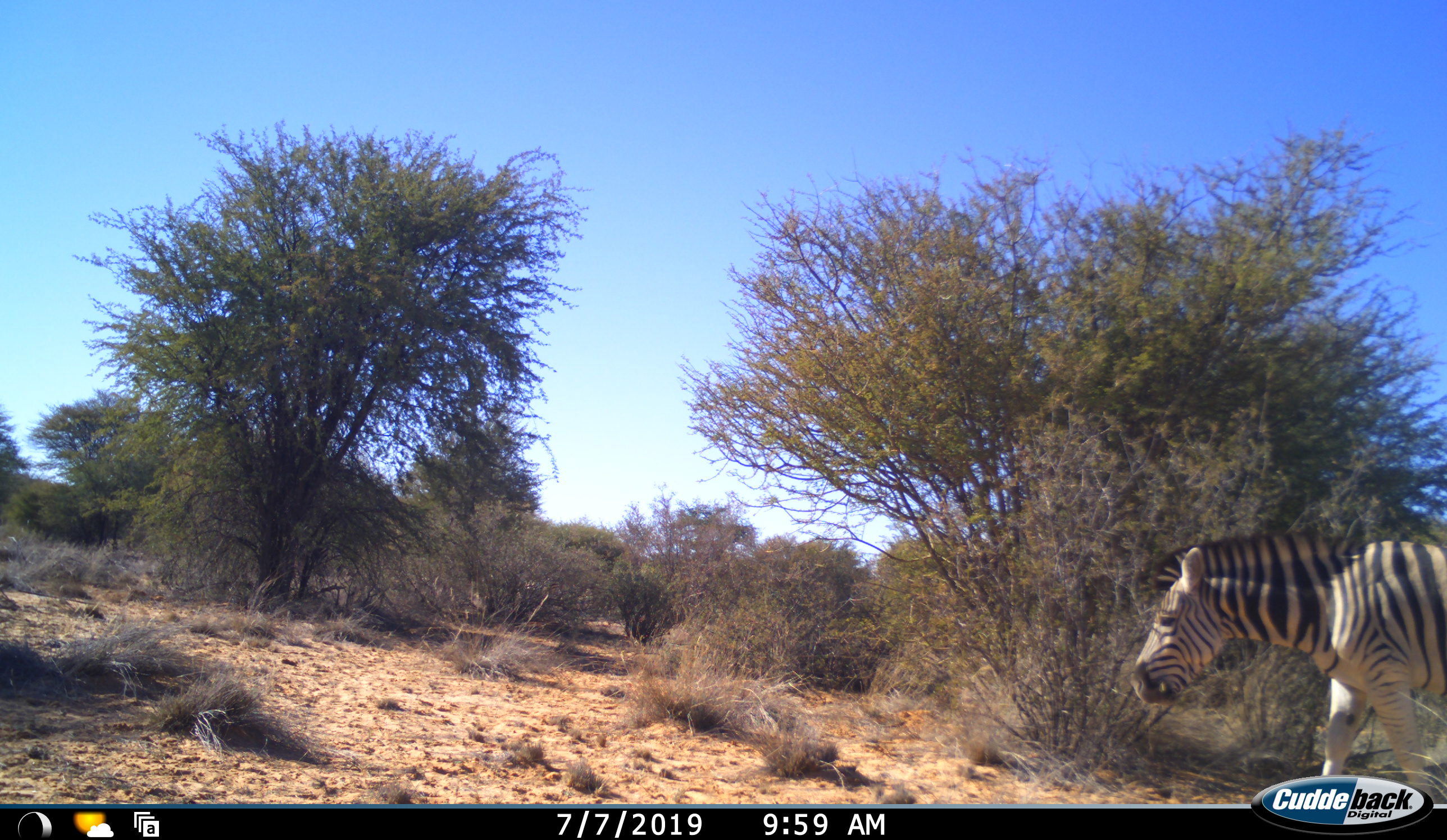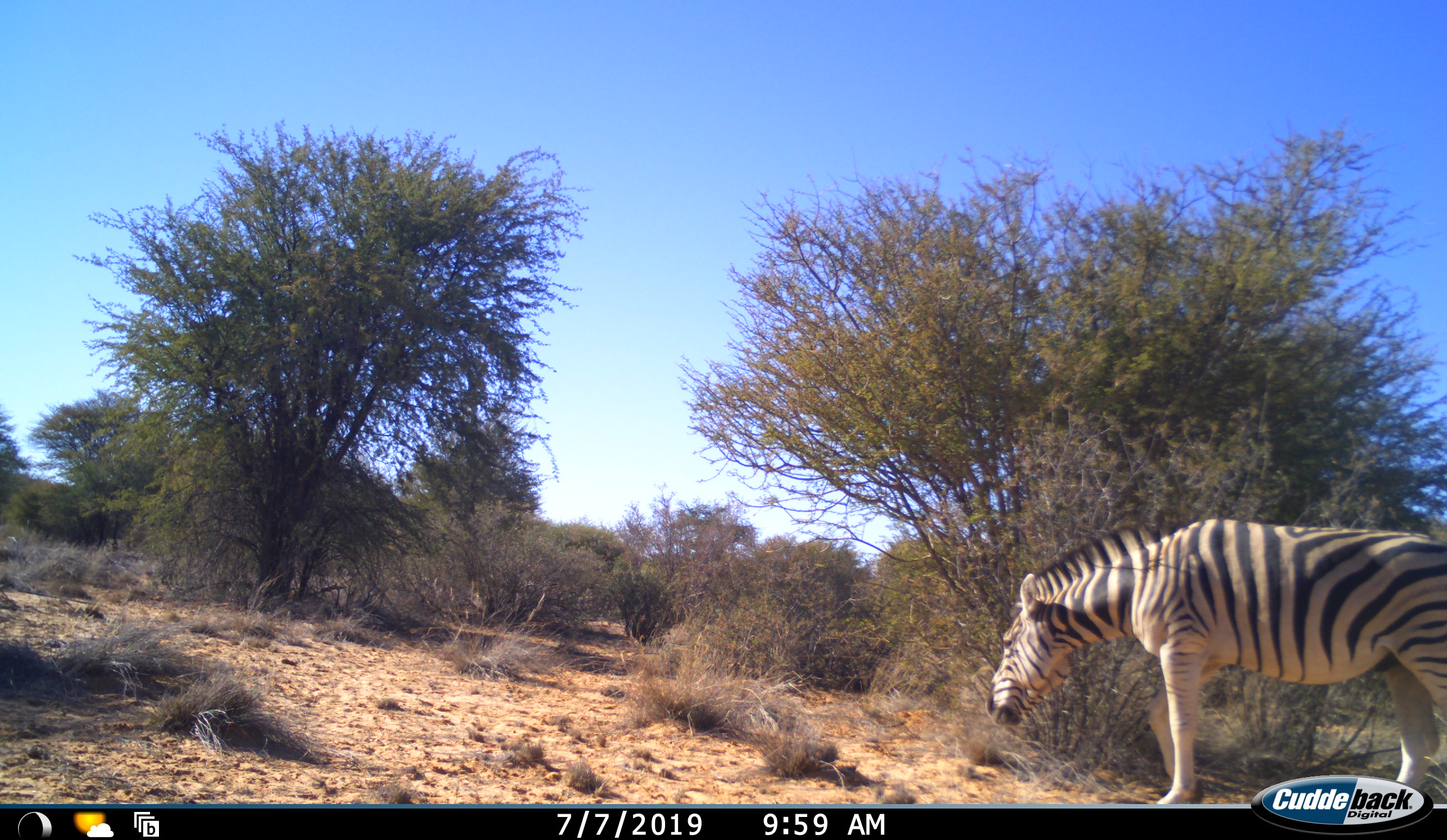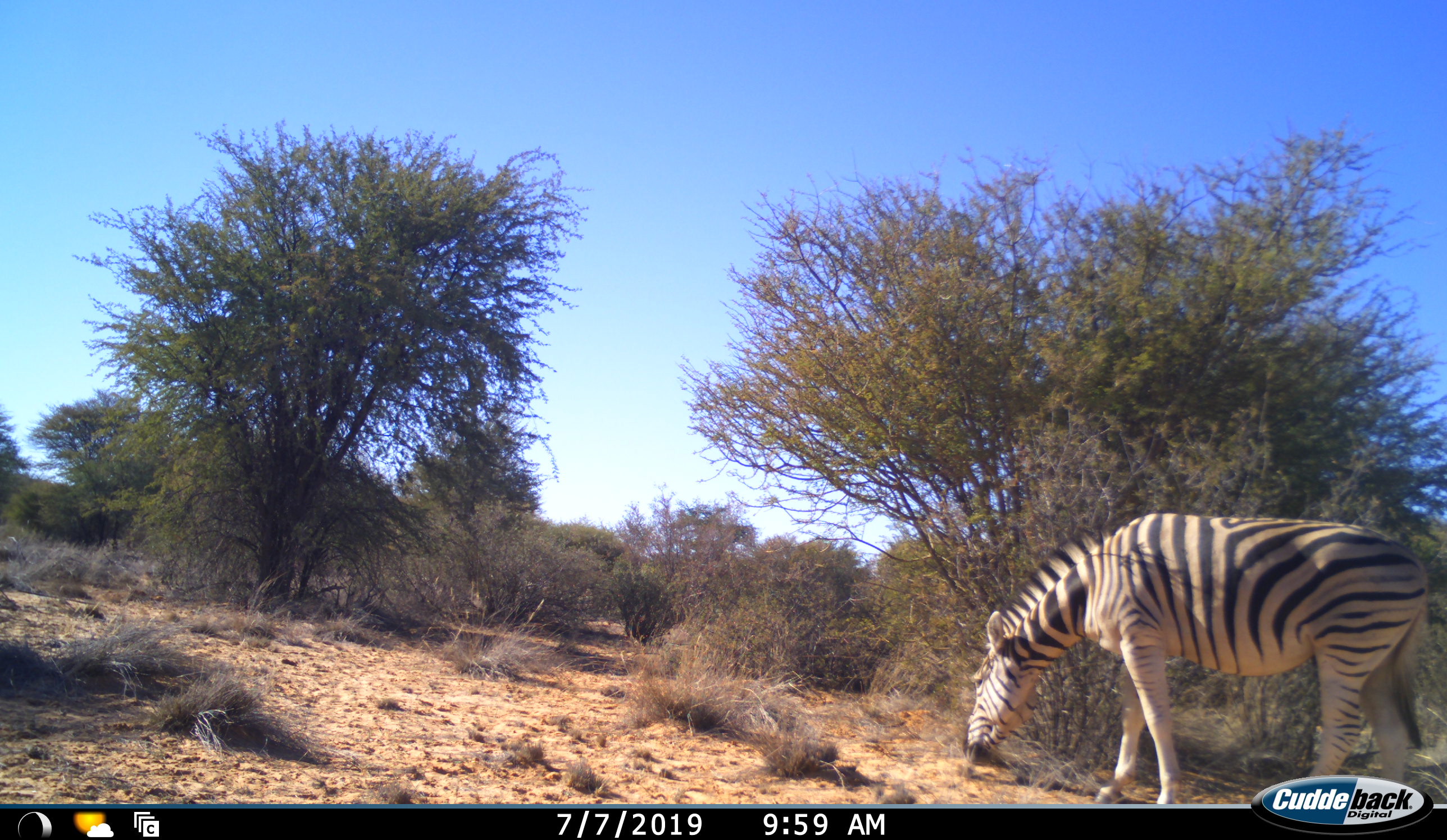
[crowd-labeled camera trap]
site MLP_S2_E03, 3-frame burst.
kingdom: Animalia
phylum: Chordata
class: Mammalia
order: Perissodactyla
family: Equidae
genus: Equus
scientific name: Equus quagga burchellii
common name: burchell's zebra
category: zebraburchells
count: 1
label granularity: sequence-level